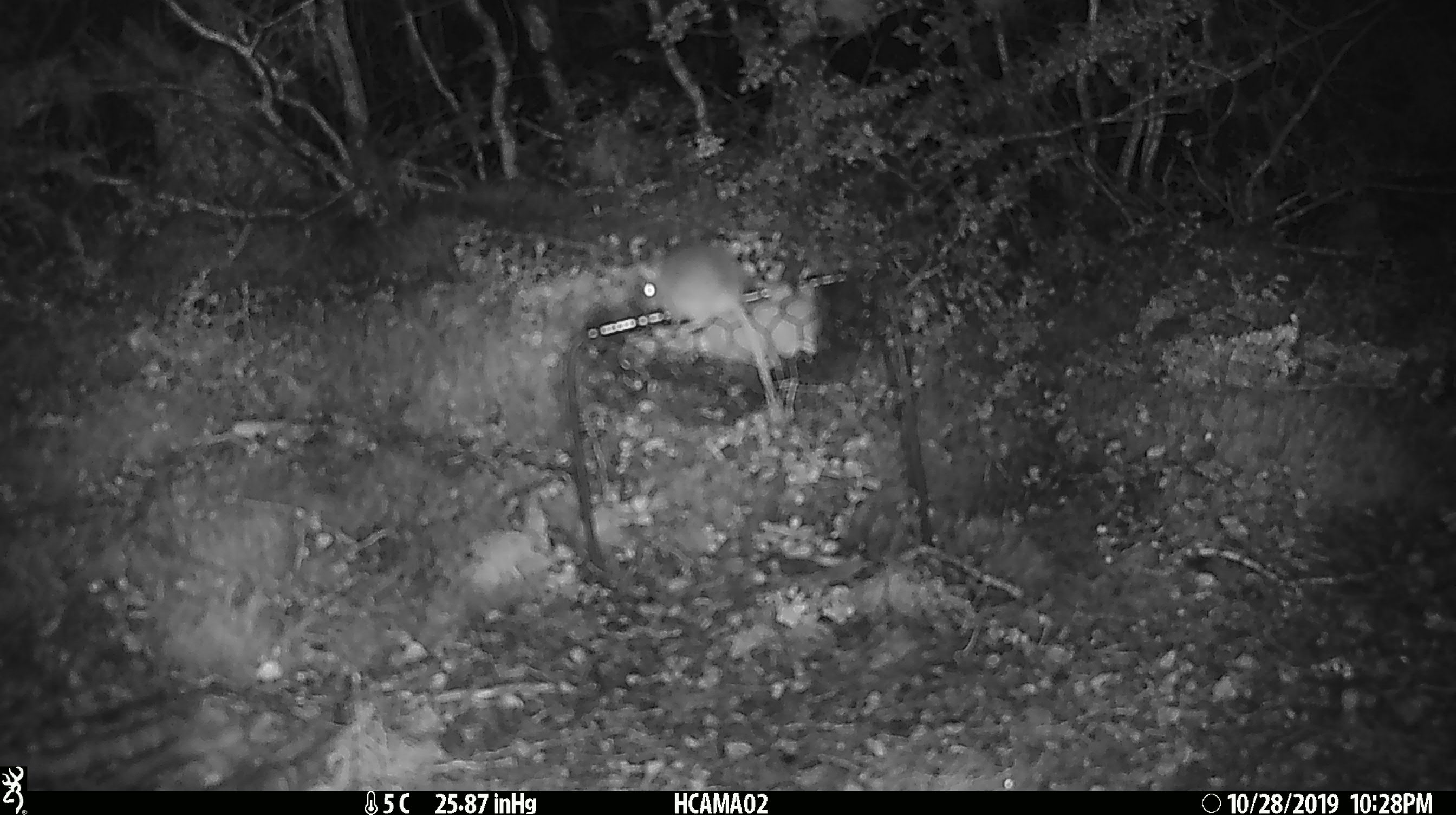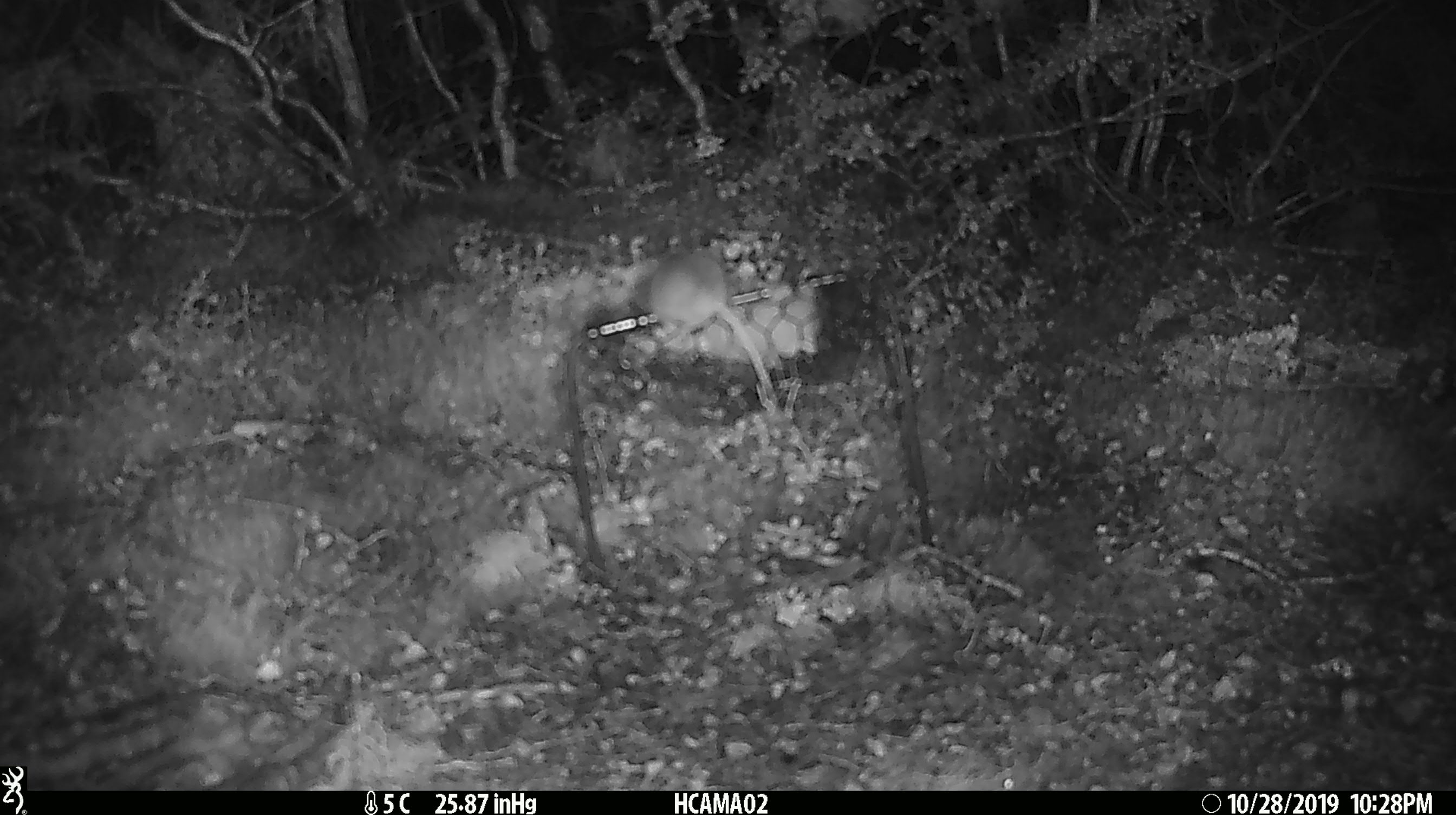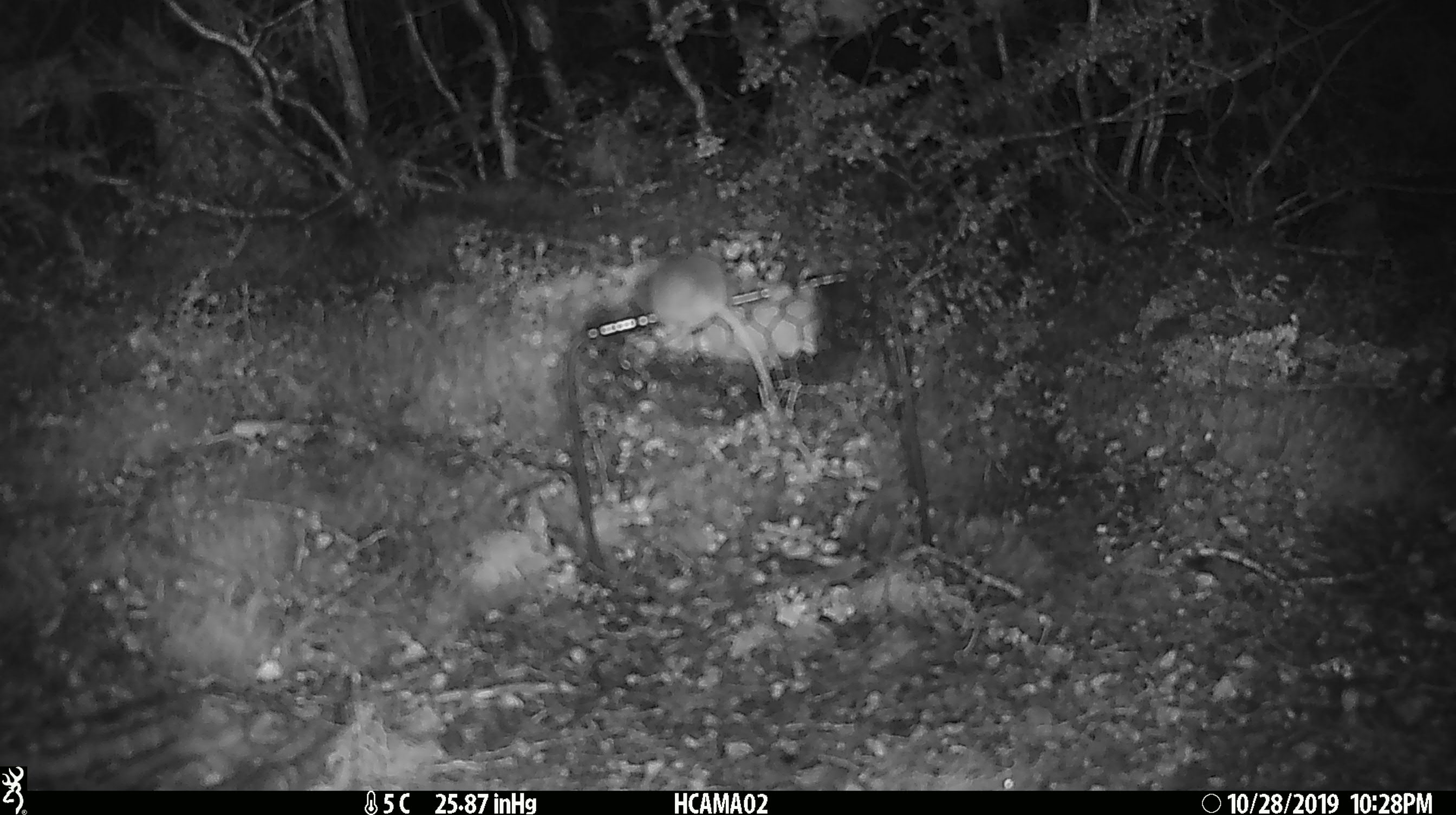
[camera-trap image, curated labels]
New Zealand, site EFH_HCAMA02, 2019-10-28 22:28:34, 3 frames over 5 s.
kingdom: Animalia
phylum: Chordata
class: Mammalia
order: Rodentia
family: Muridae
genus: Mus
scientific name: Mus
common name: mouse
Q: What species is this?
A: Mouse (Mus).